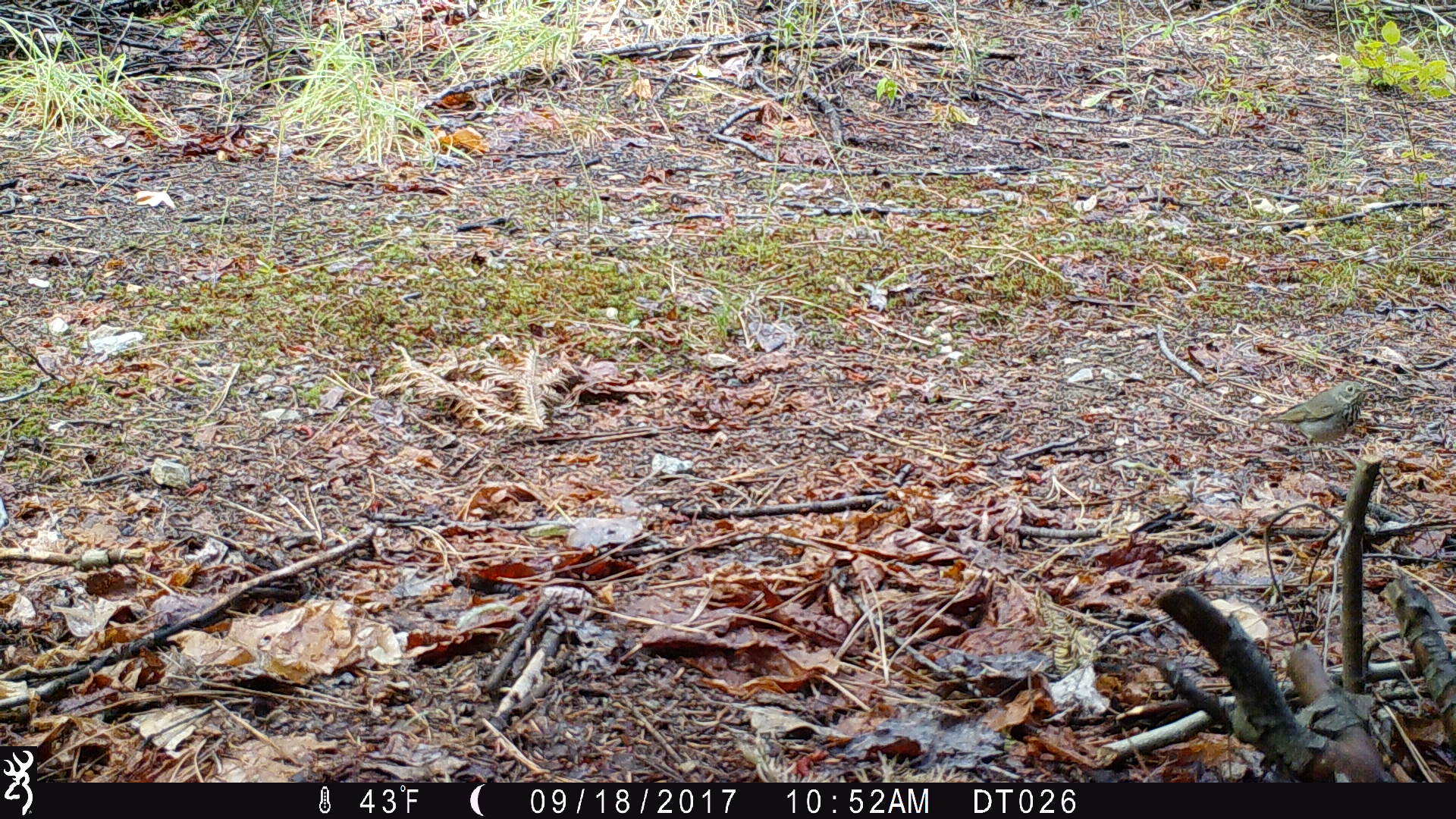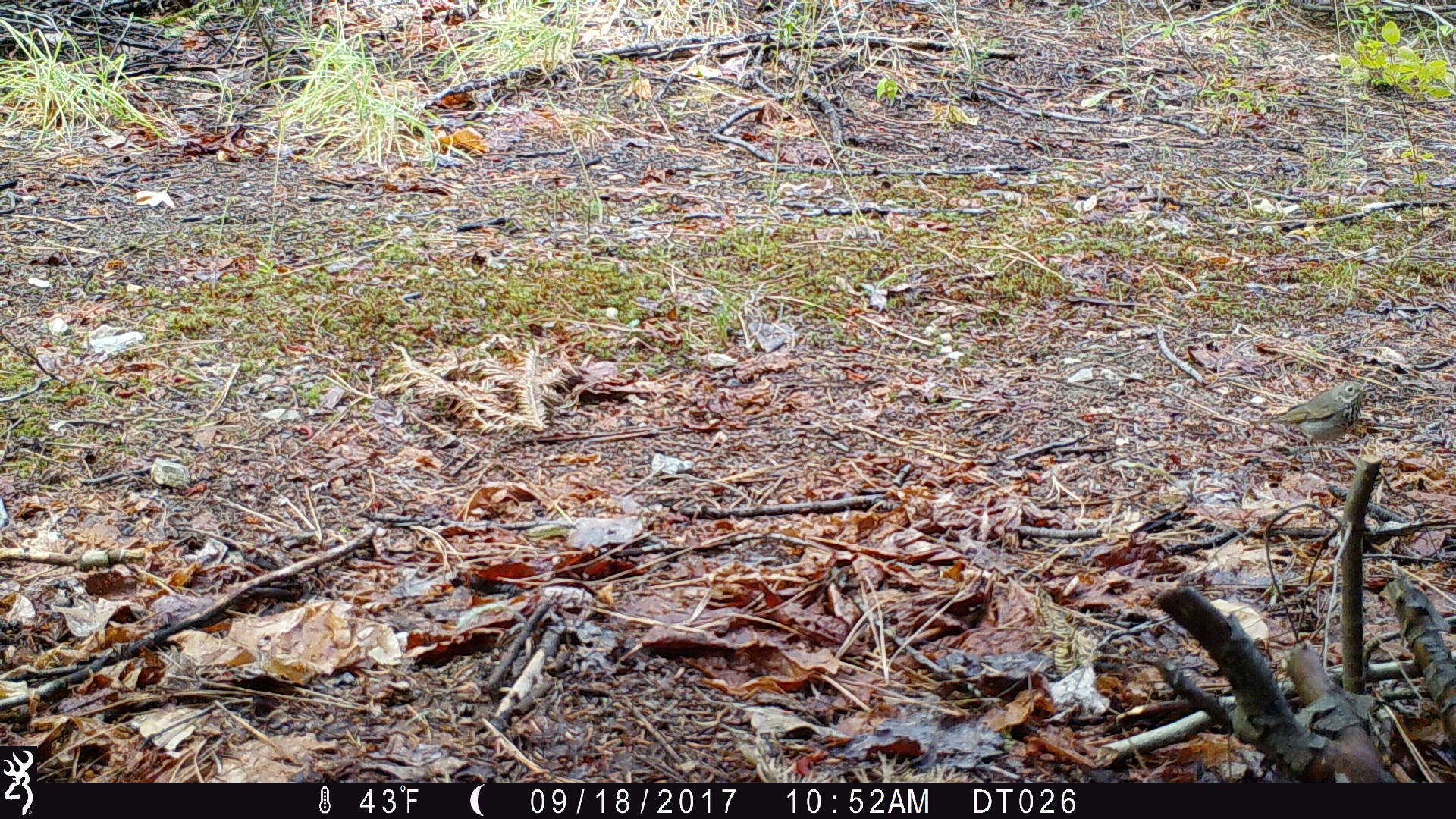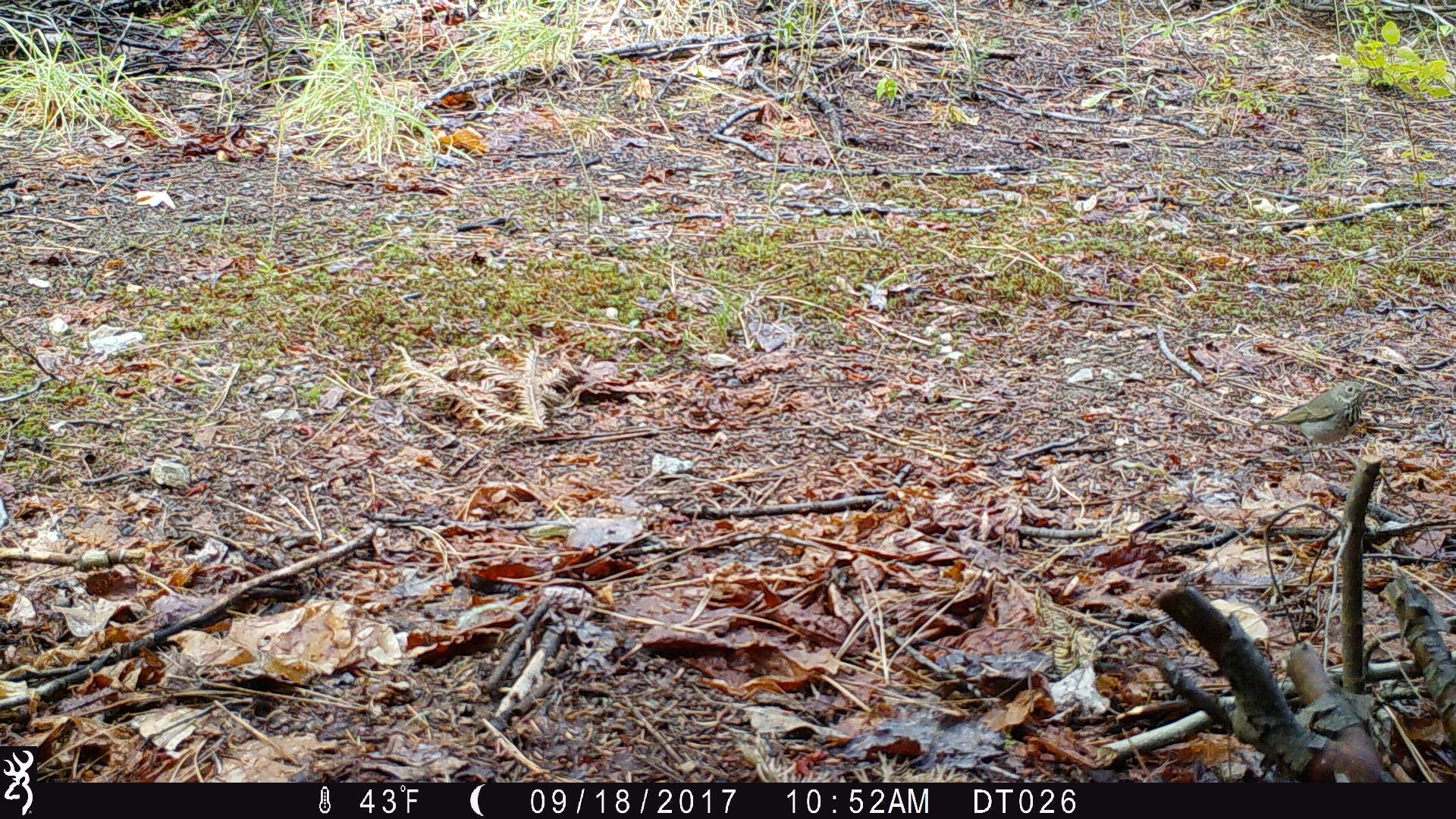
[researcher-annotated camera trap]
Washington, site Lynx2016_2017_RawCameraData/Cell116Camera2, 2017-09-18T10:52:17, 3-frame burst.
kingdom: Animalia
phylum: Chordata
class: Aves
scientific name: Aves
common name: birds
Aves (birds). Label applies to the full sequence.